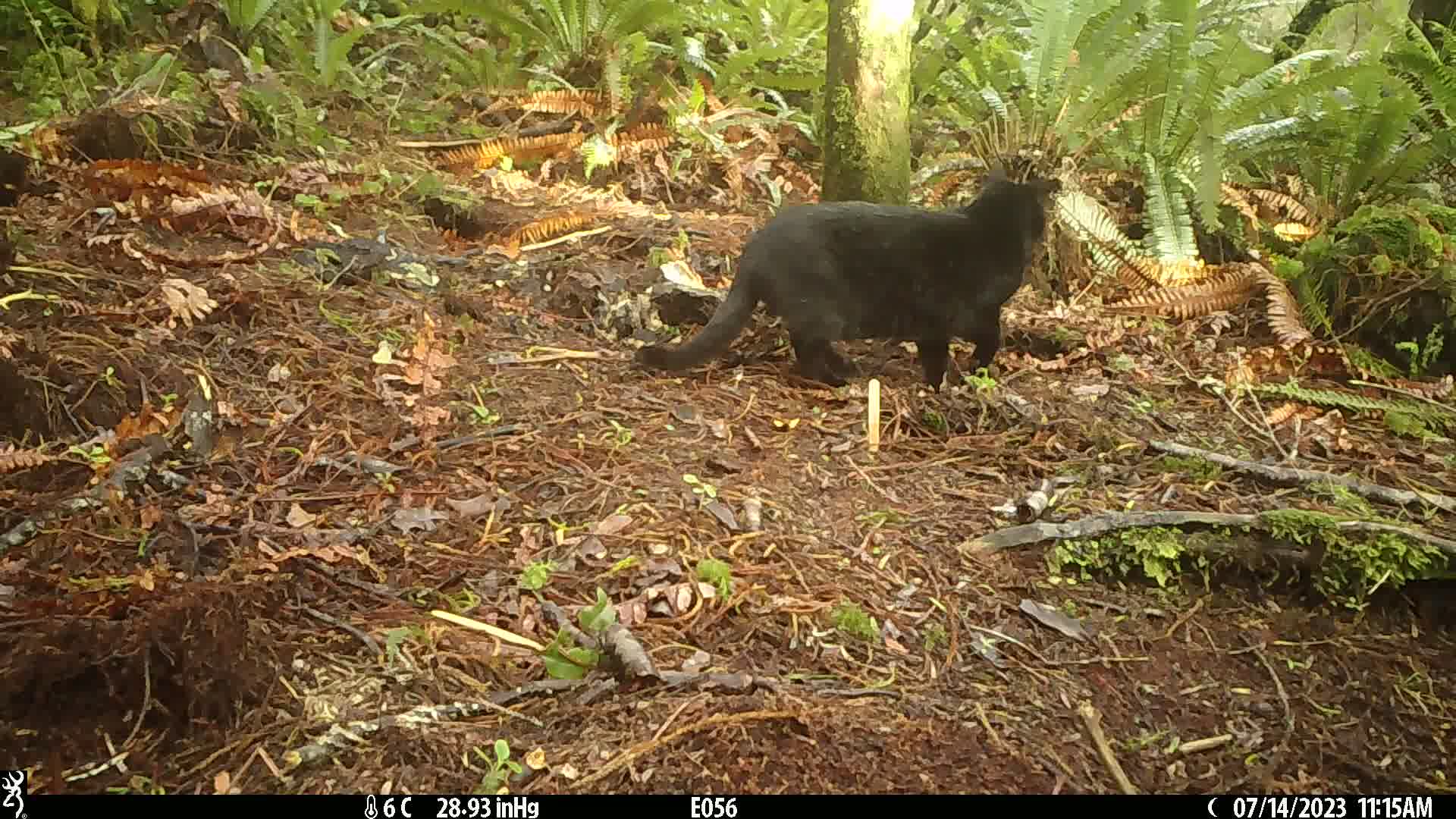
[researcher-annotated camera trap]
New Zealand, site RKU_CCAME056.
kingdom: Animalia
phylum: Chordata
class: Mammalia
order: Carnivora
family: Felidae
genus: Felis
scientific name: Felis catus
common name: domestic cat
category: cat